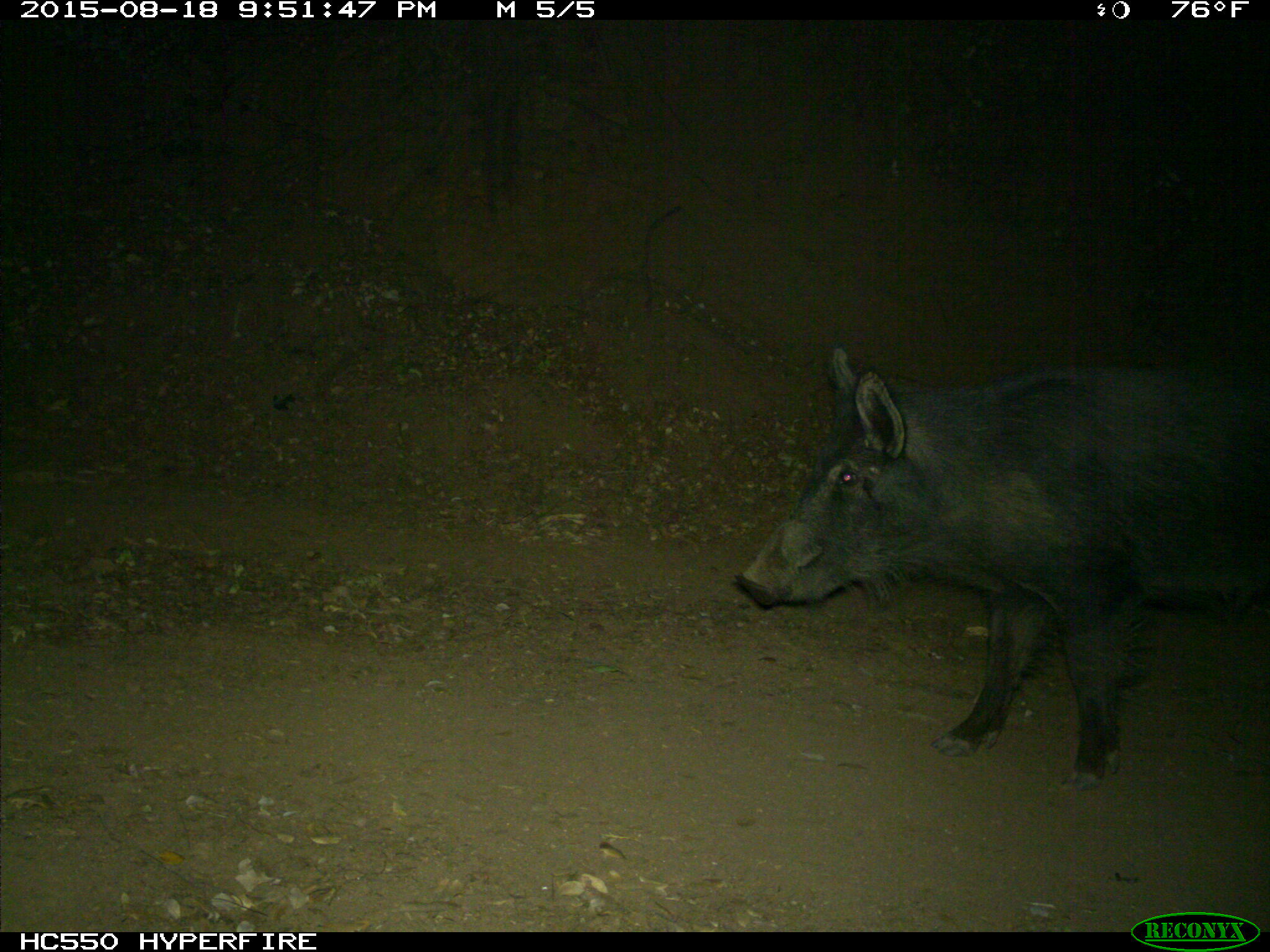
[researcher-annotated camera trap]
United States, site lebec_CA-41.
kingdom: Animalia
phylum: Chordata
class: Mammalia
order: Artiodactyla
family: Suidae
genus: Sus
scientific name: Sus scrofa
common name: wild boar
Sus scrofa (wild boar).